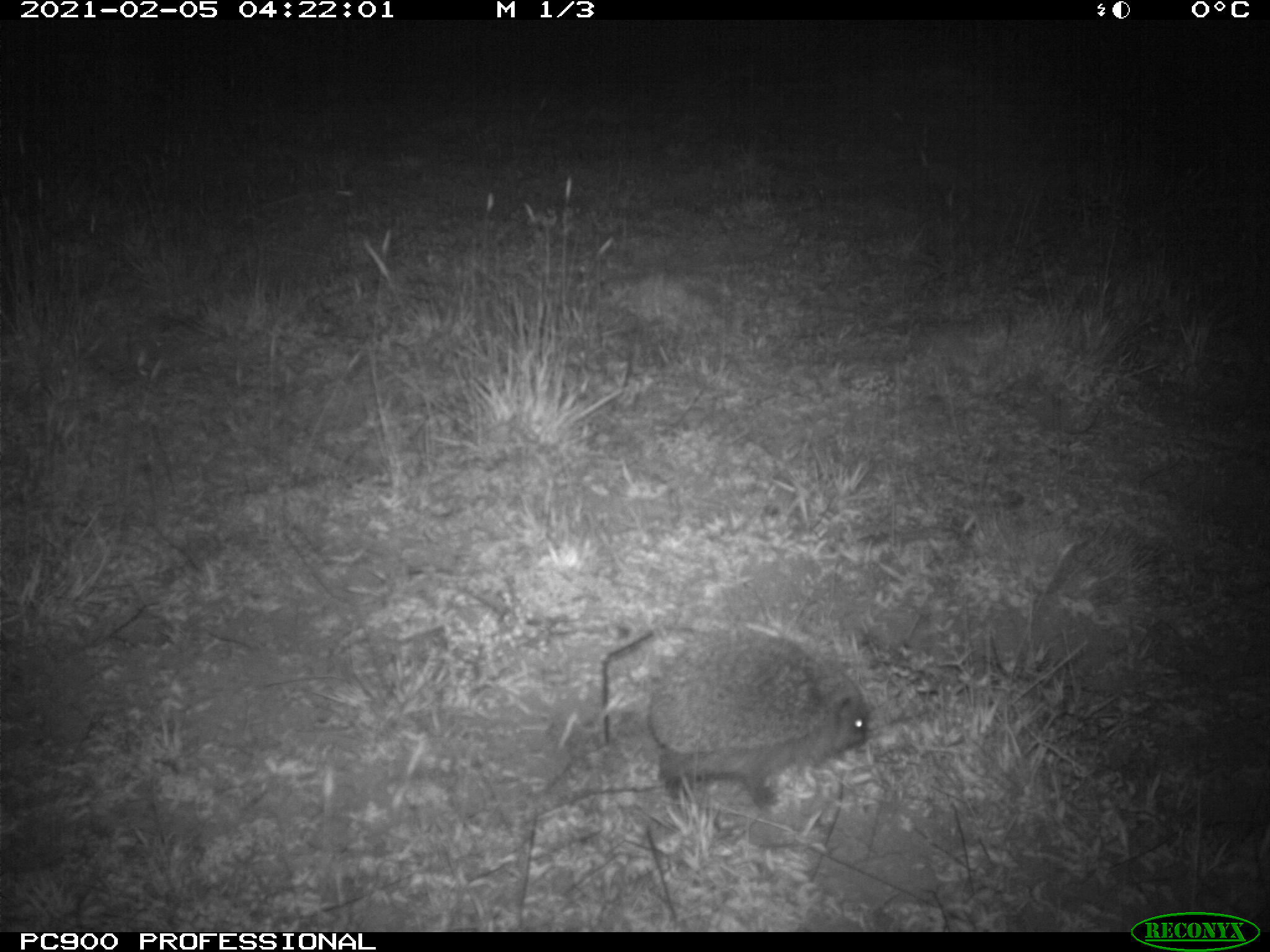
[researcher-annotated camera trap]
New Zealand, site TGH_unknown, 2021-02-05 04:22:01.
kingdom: Animalia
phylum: Chordata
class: Mammalia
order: Eulipotyphla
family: Erinaceidae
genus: Erinaceus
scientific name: Erinaceus europaeus europaeus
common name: european hedgehog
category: hedgehog